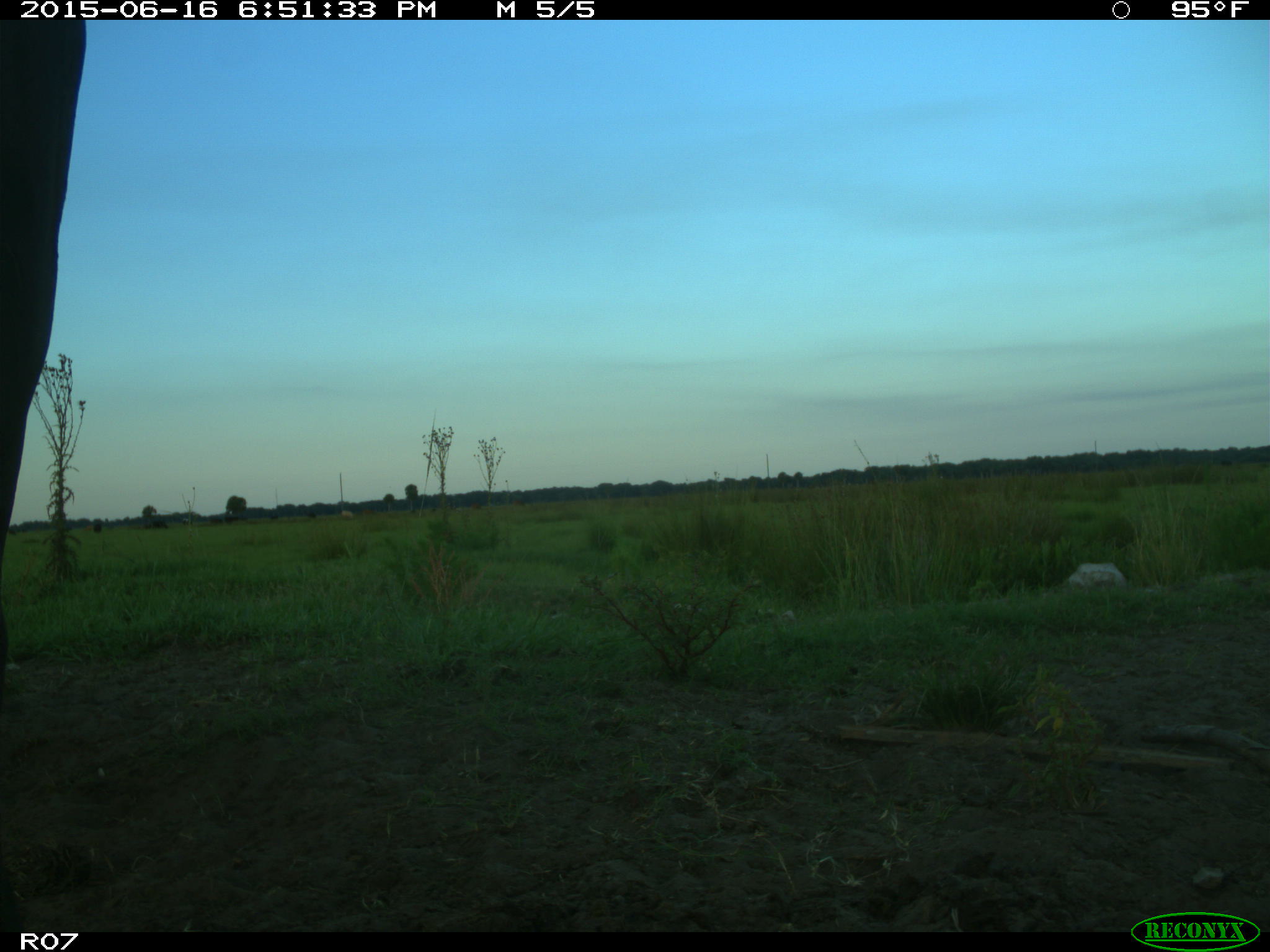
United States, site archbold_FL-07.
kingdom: Animalia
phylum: Chordata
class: Mammalia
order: Artiodactyla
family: Bovidae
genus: Bos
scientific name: Bos taurus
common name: domestic cow